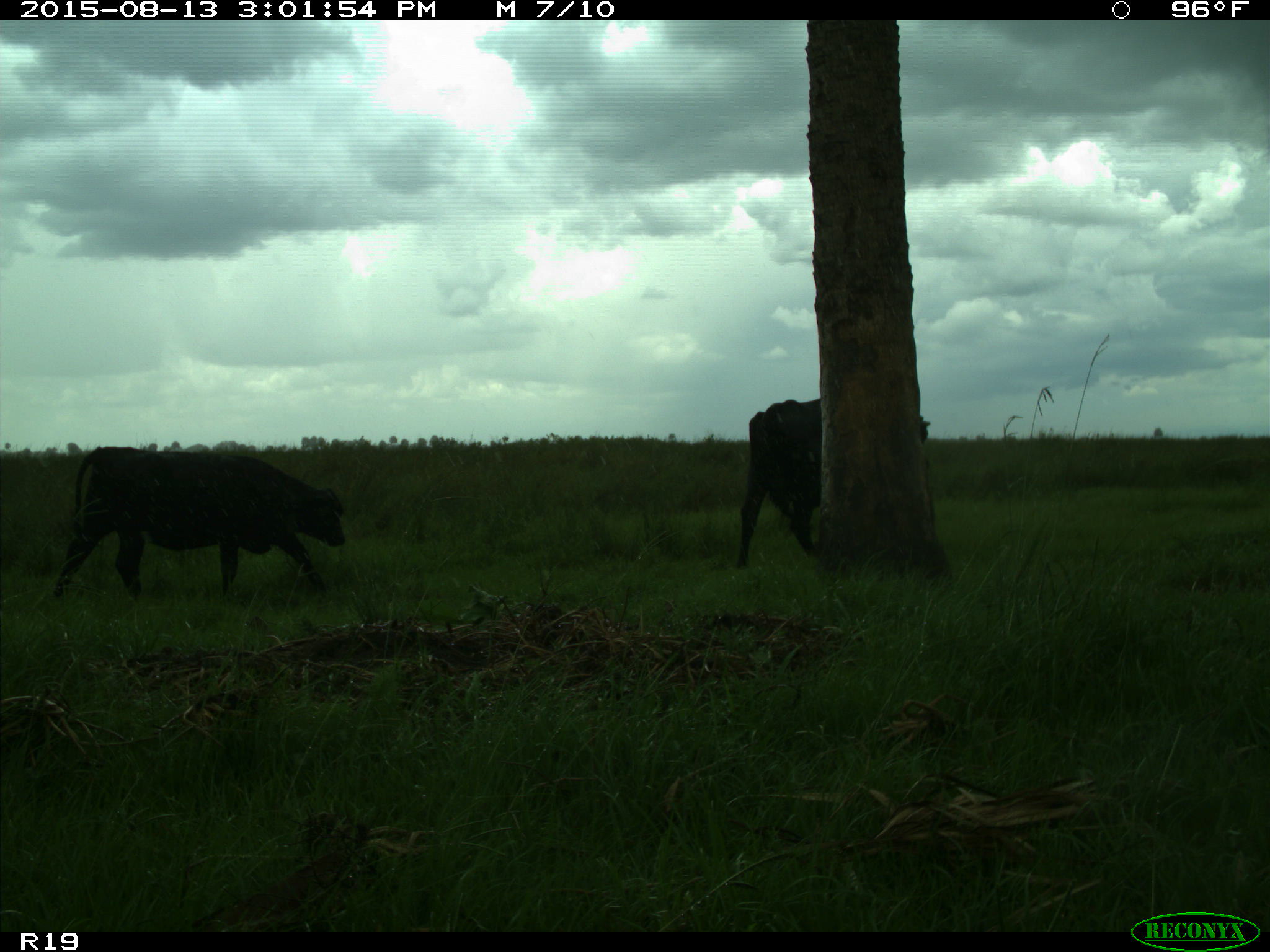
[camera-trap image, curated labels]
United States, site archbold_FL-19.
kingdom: Animalia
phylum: Chordata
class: Mammalia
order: Artiodactyla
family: Bovidae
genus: Bos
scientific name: Bos taurus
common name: domestic cow